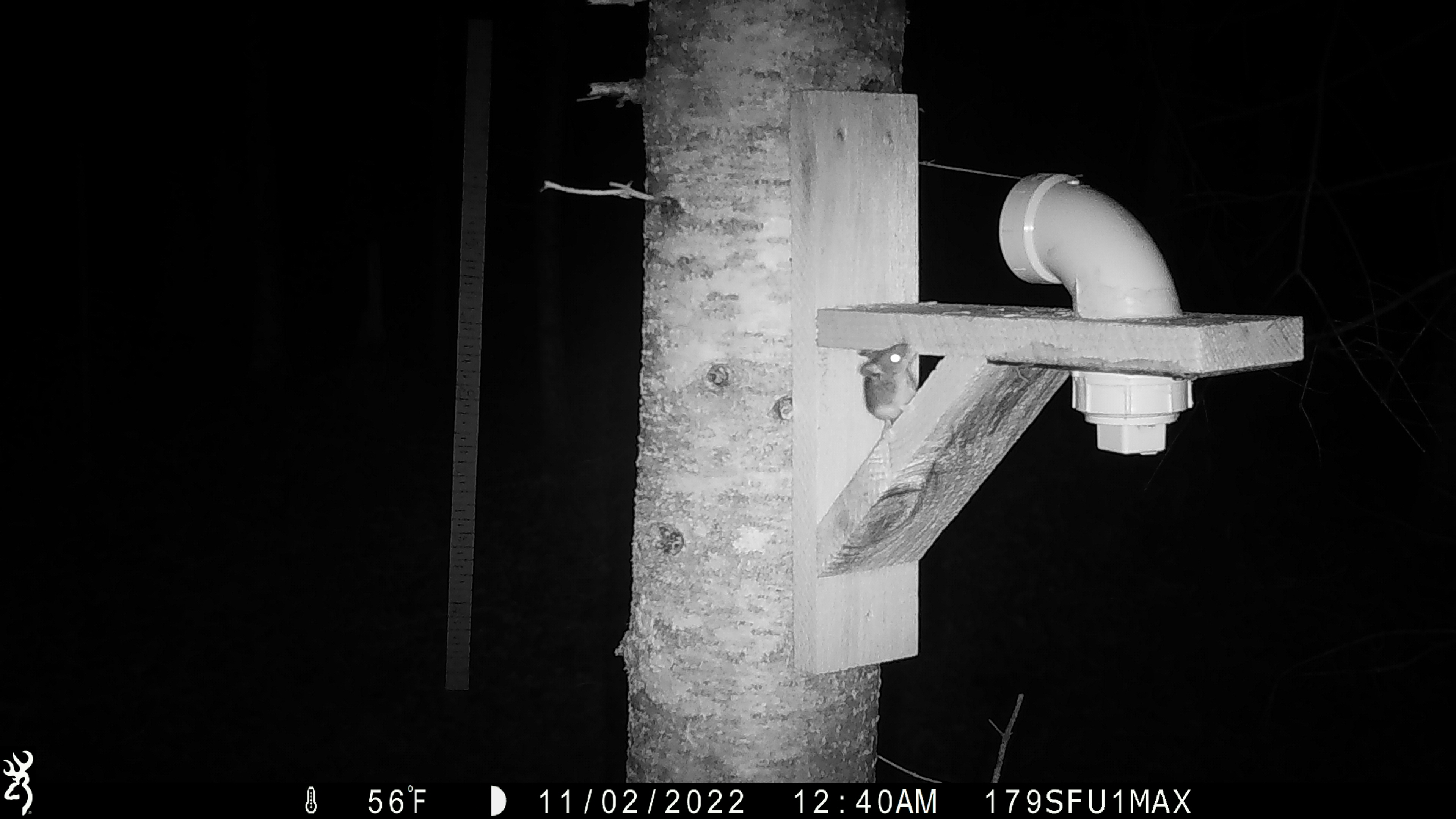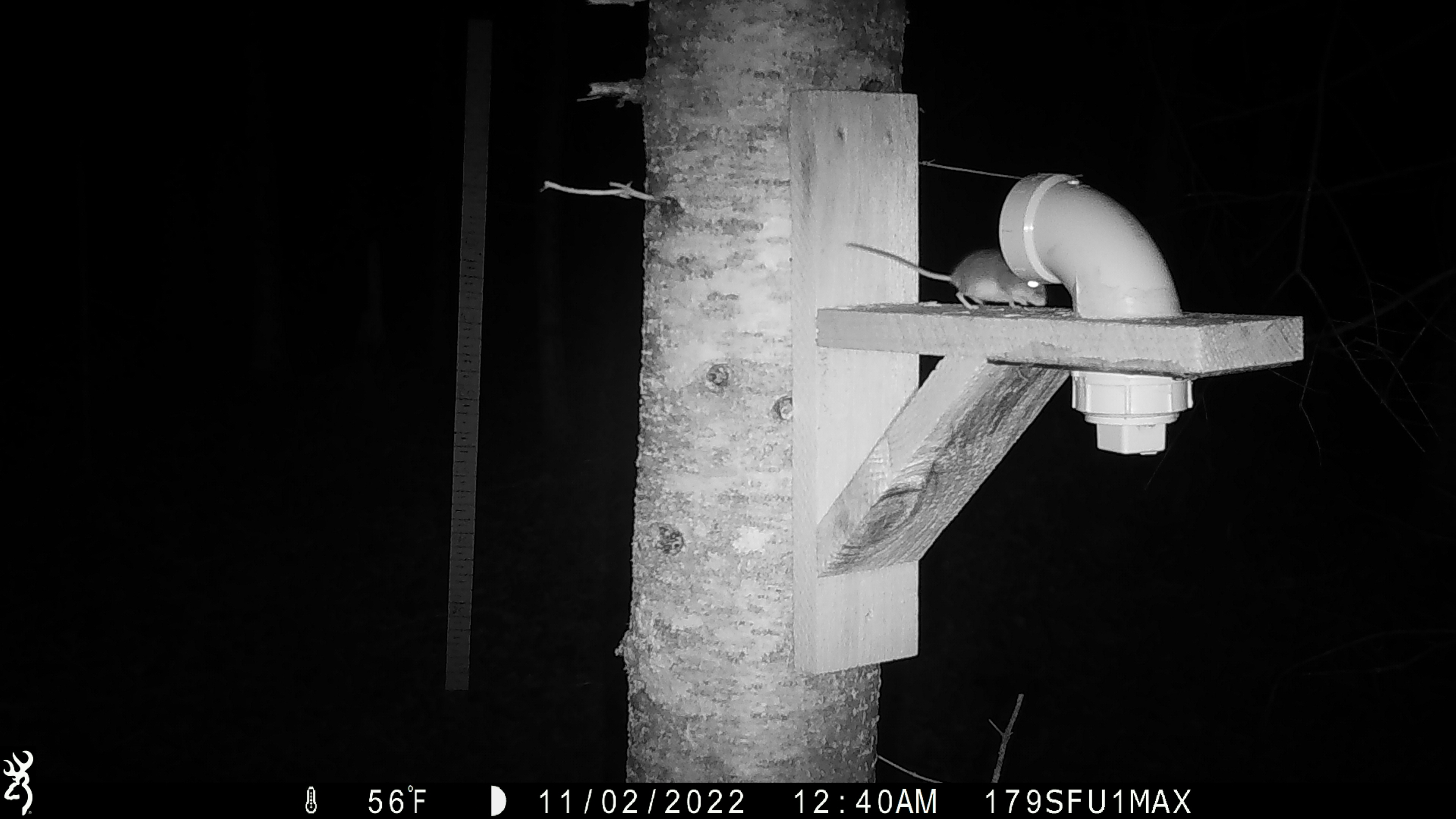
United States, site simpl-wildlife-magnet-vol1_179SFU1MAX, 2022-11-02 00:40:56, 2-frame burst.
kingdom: Animalia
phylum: Chordata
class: Mammalia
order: Rodentia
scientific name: Rodentia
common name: mouse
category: mouse sp.